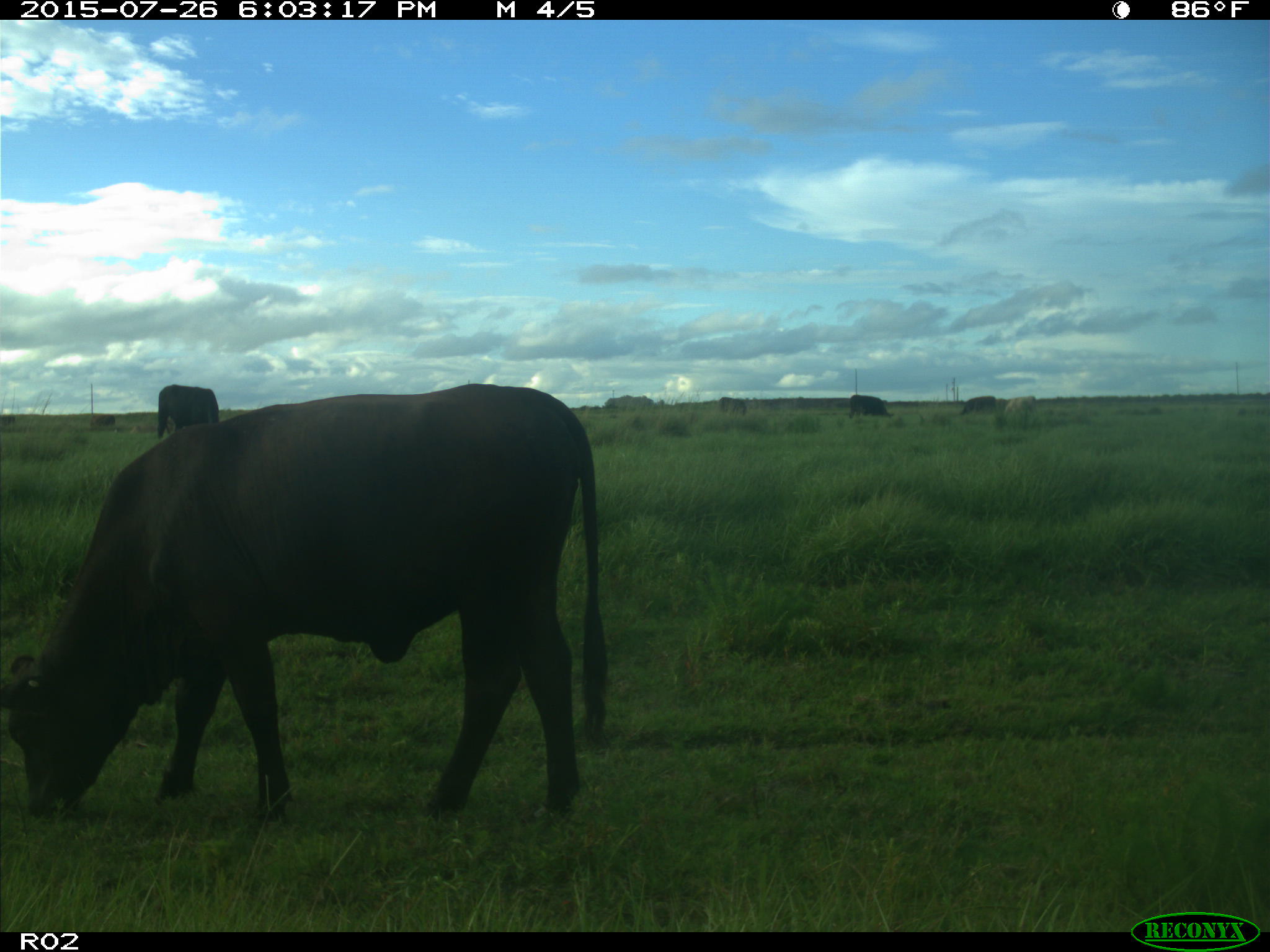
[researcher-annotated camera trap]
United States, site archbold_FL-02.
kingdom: Animalia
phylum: Chordata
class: Mammalia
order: Artiodactyla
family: Bovidae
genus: Bos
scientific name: Bos taurus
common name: domestic cow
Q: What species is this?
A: Bos taurus (domestic cow).